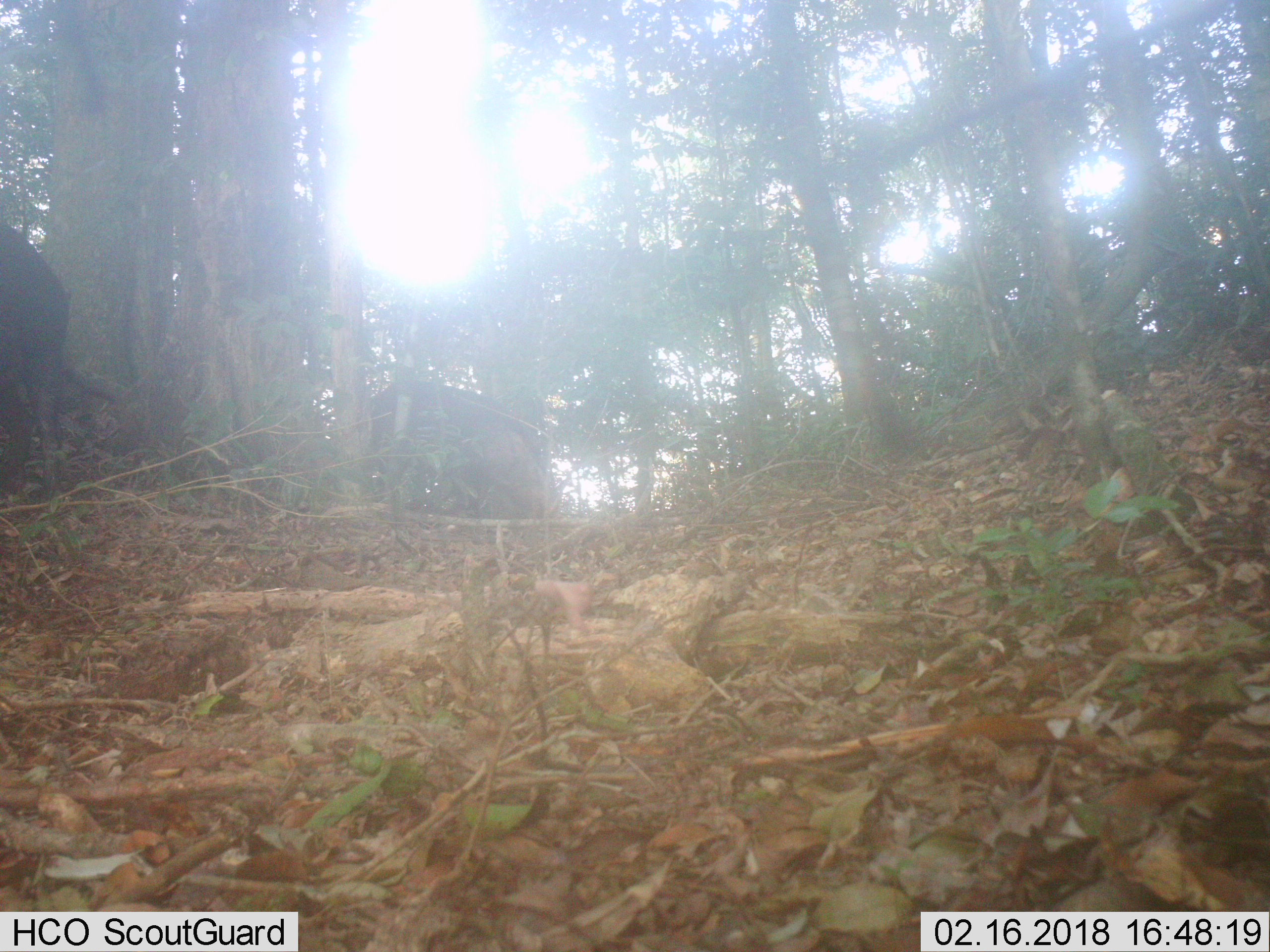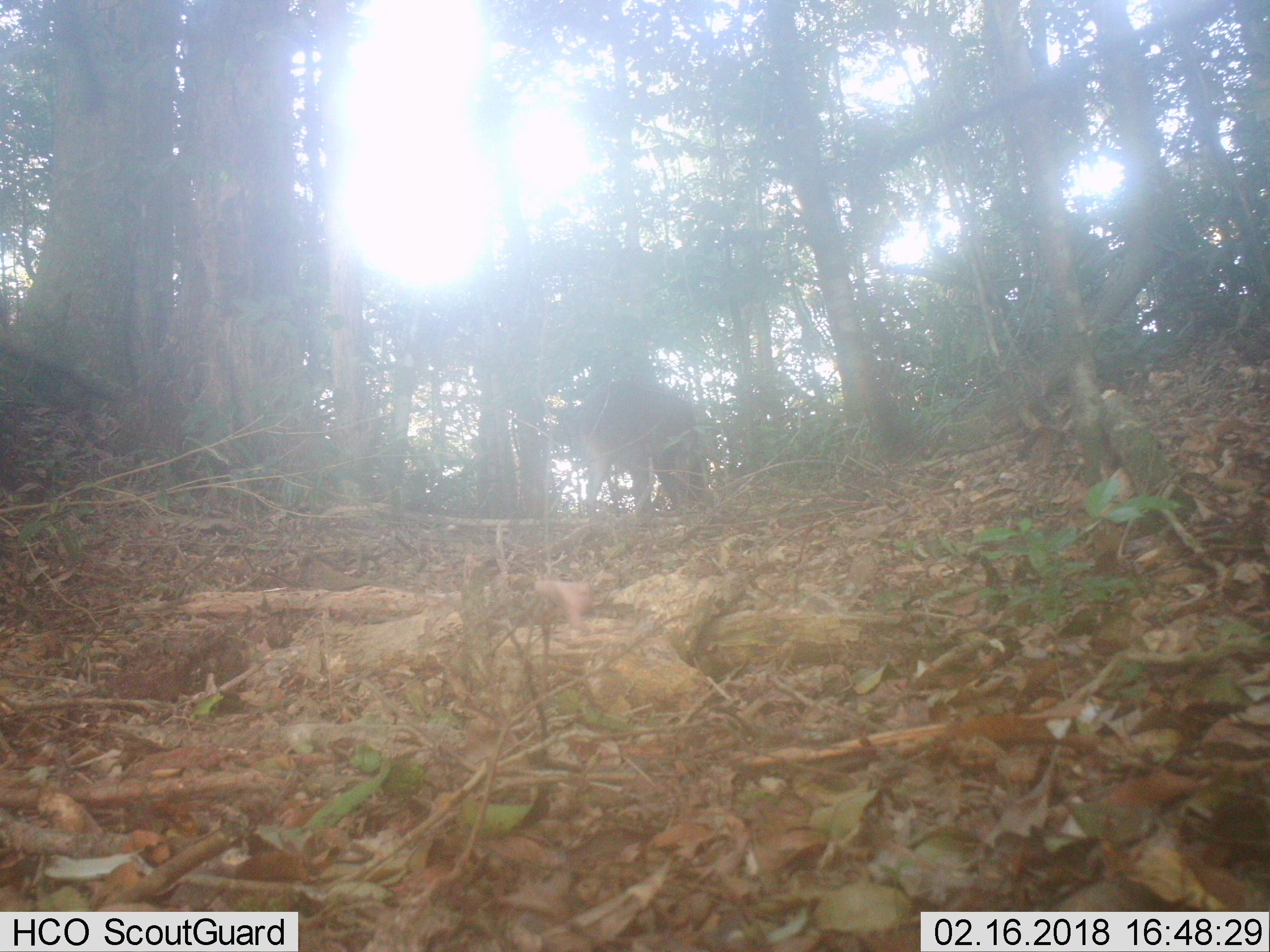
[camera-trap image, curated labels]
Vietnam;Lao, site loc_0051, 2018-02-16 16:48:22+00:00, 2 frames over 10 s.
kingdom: Animalia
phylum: Chordata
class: Mammalia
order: Artiodactyla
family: Suidae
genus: Sus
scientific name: Sus scrofa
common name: eurasian wild pig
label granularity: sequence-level